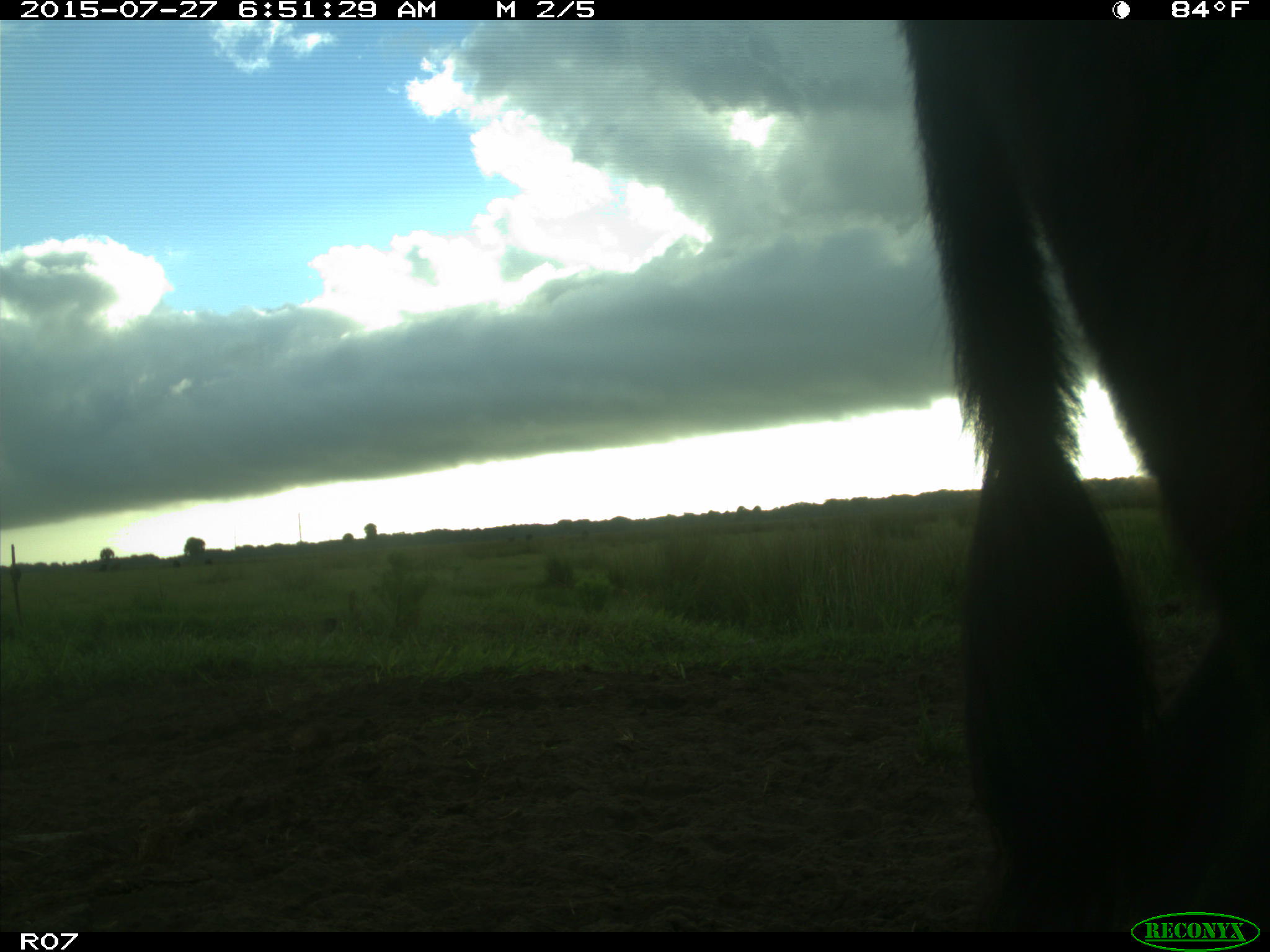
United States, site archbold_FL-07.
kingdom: Animalia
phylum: Chordata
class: Mammalia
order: Artiodactyla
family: Bovidae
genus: Bos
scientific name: Bos taurus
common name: domestic cow